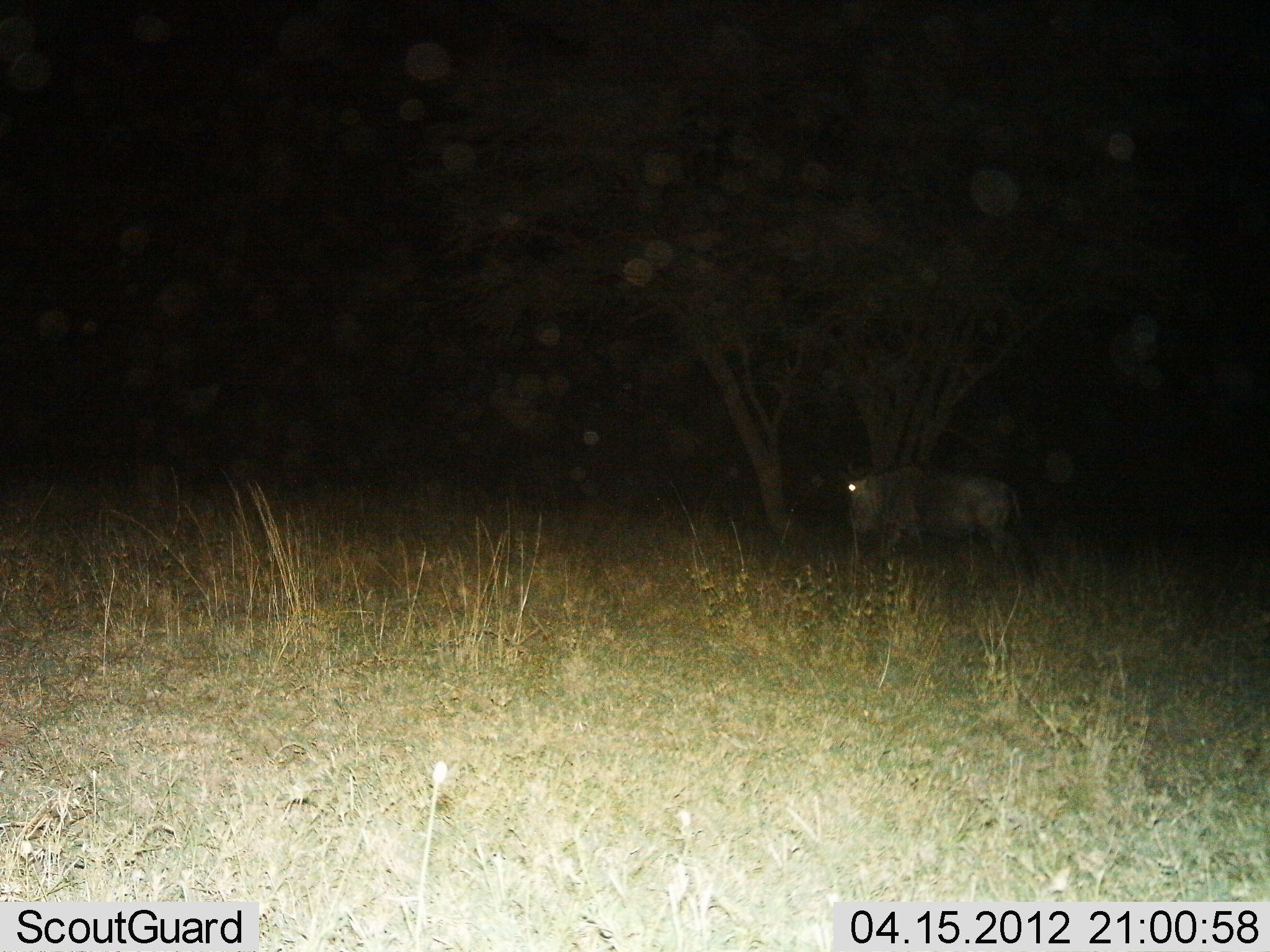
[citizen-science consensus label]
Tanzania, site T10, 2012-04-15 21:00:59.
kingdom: Animalia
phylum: Chordata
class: Mammalia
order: Artiodactyla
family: Bovidae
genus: Connochaetes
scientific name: Connochaetes taurinus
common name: blue wildebeest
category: wildebeest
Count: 1.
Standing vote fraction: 26%.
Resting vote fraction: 0%.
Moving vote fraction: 74%.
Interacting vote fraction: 0%.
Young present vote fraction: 0%.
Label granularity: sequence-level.